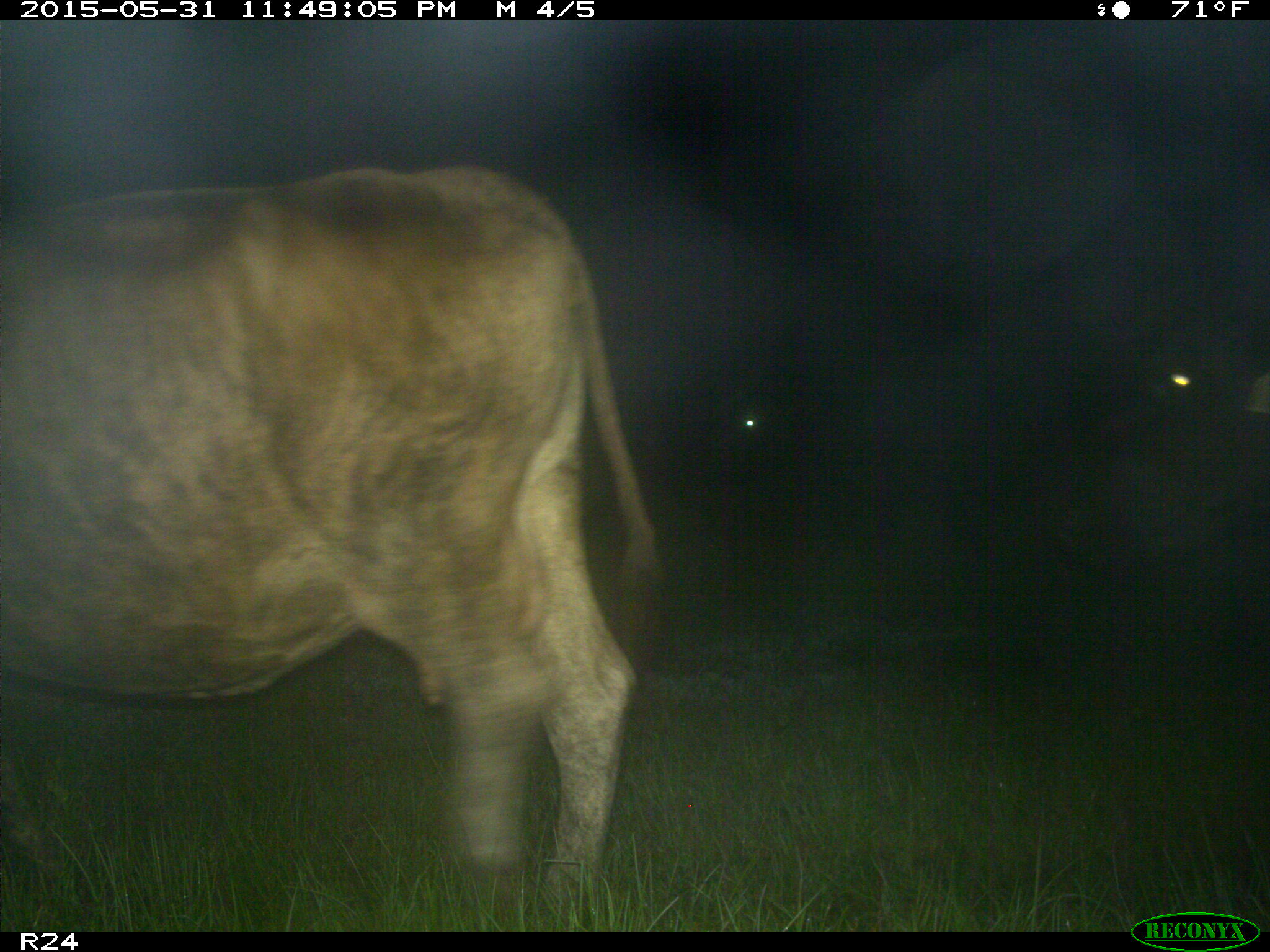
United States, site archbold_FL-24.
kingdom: Animalia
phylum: Chordata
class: Mammalia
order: Artiodactyla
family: Bovidae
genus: Bos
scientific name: Bos taurus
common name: domestic cow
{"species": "Bos taurus (domestic cow)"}